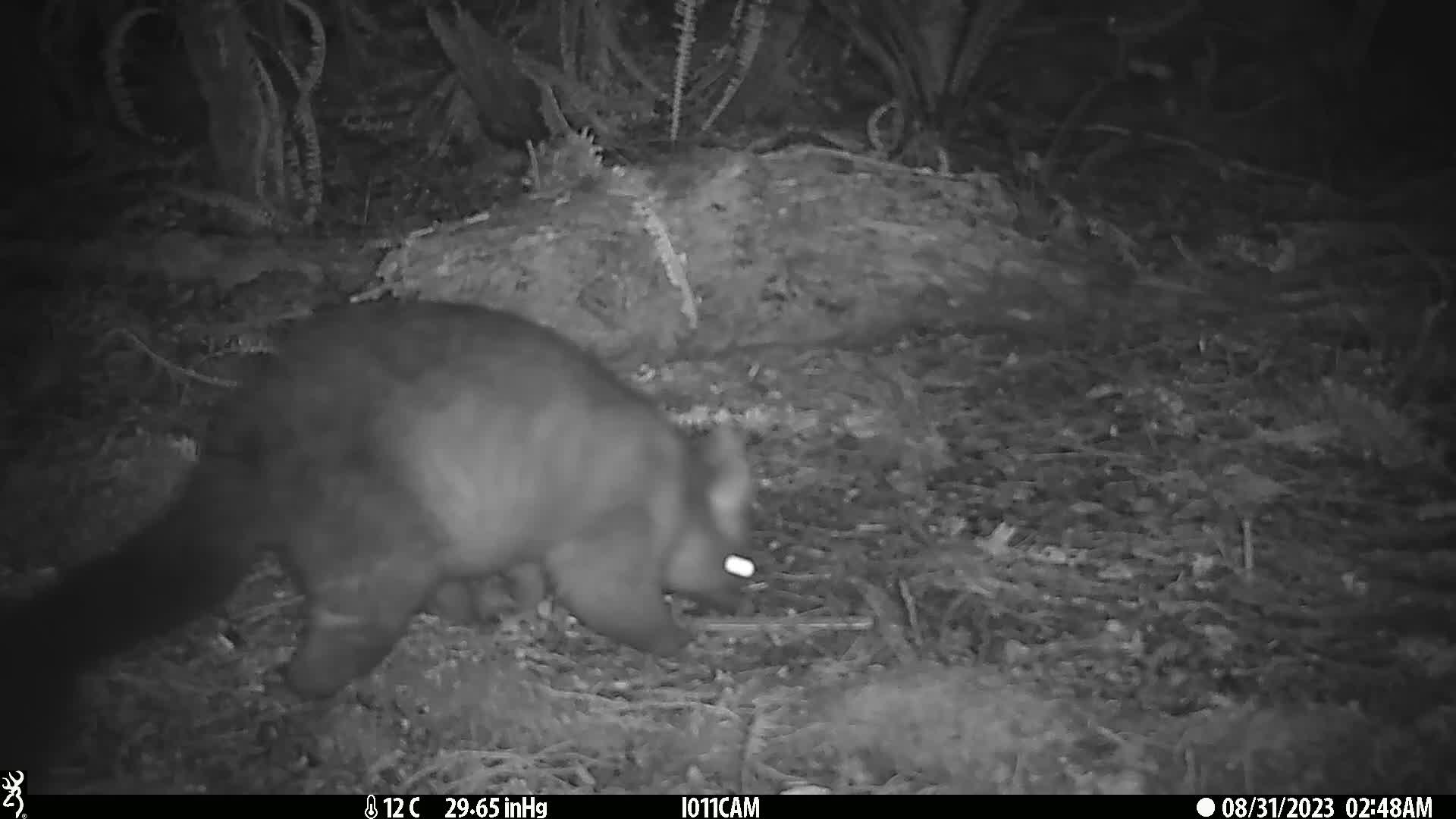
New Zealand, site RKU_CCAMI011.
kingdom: Animalia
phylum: Chordata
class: Mammalia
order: Diprotodontia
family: Phalangeridae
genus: Trichosurus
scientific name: Trichosurus vulpecula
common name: common brushtail possum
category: possum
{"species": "possum (common brushtail possum) (Trichosurus vulpecula)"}